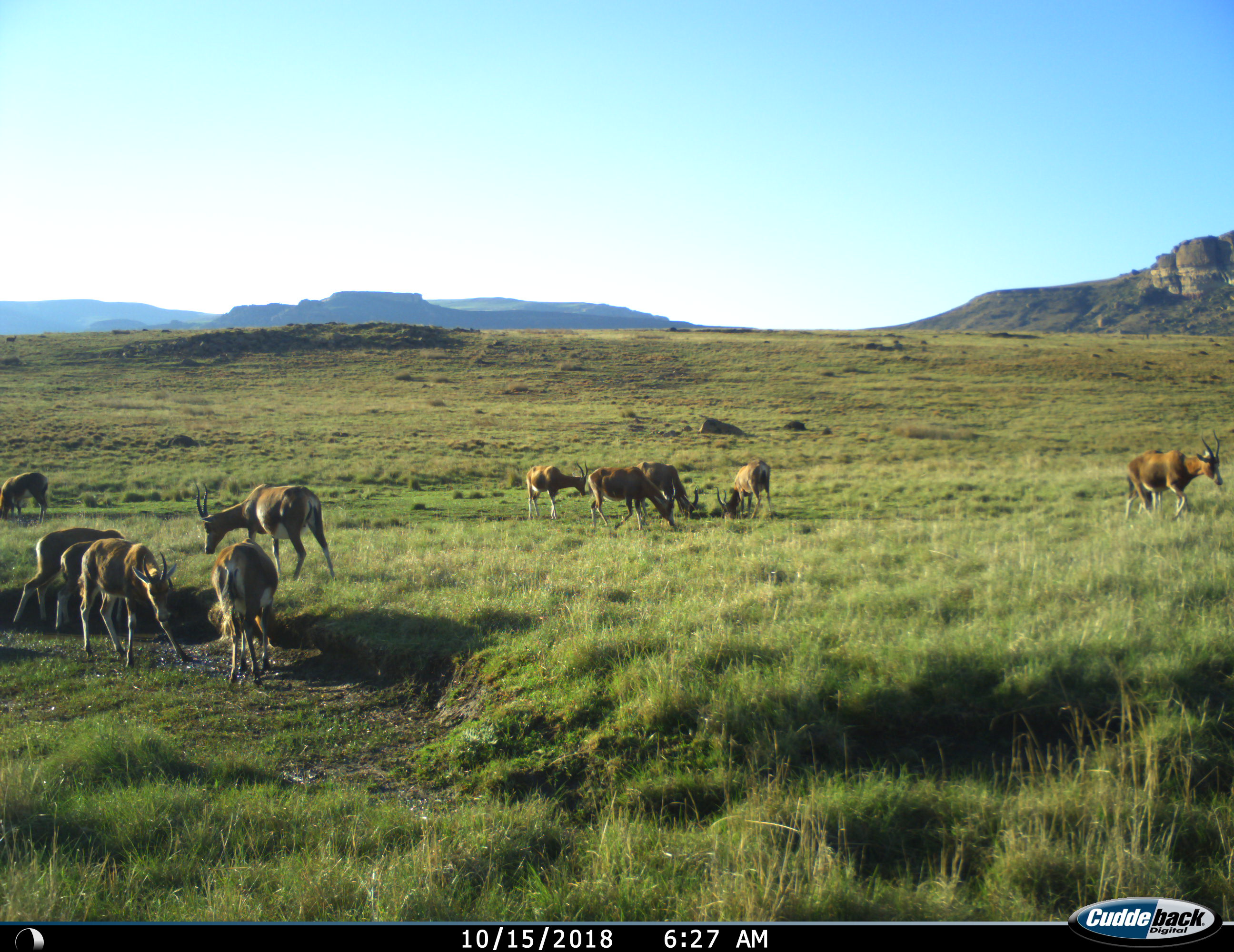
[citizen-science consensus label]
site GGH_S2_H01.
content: unidentified animal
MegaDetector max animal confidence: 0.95